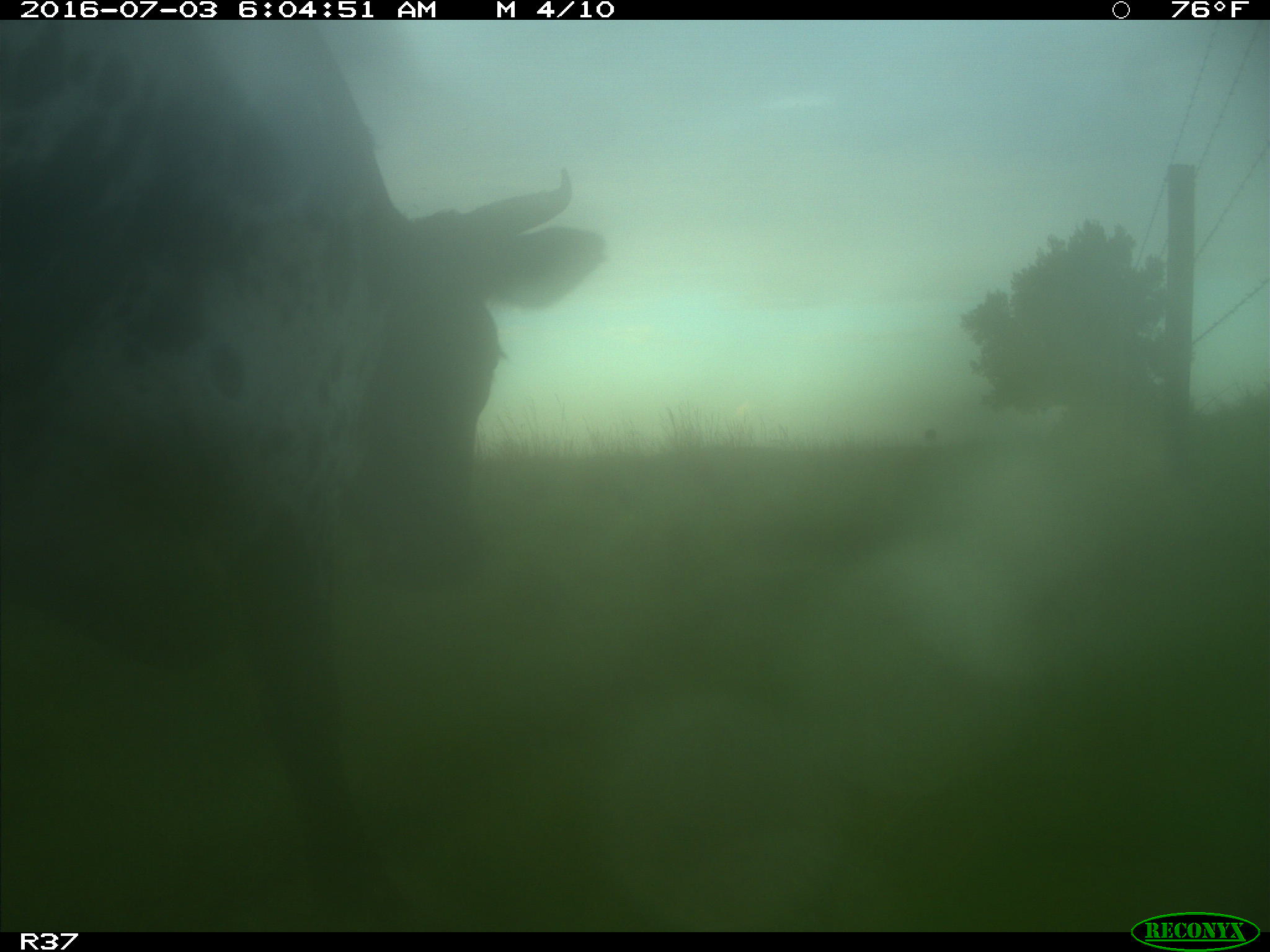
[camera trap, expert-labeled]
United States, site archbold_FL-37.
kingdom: Animalia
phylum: Chordata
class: Mammalia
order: Artiodactyla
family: Bovidae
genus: Bos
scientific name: Bos taurus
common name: domestic cow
Bos taurus (domestic cow).